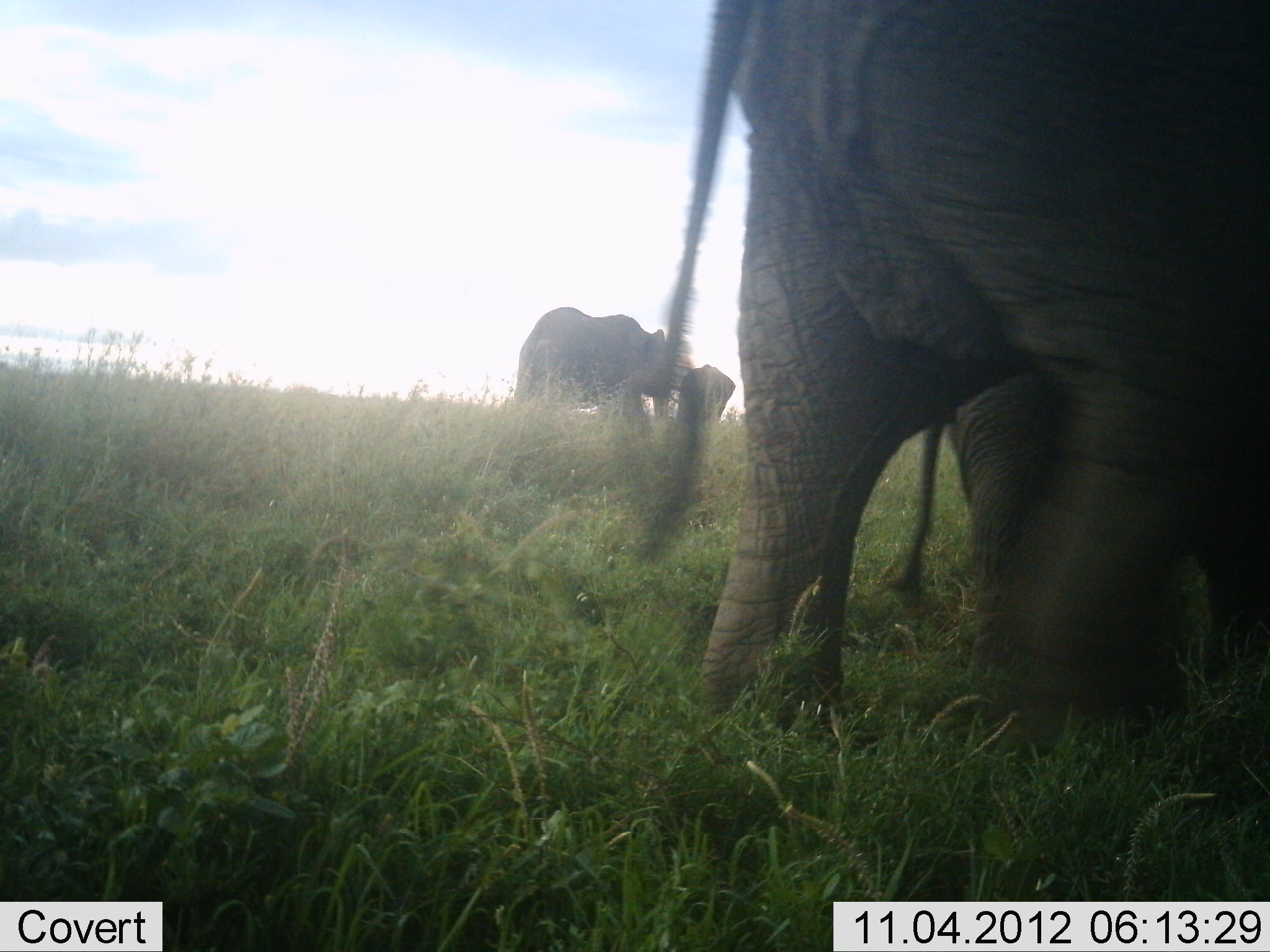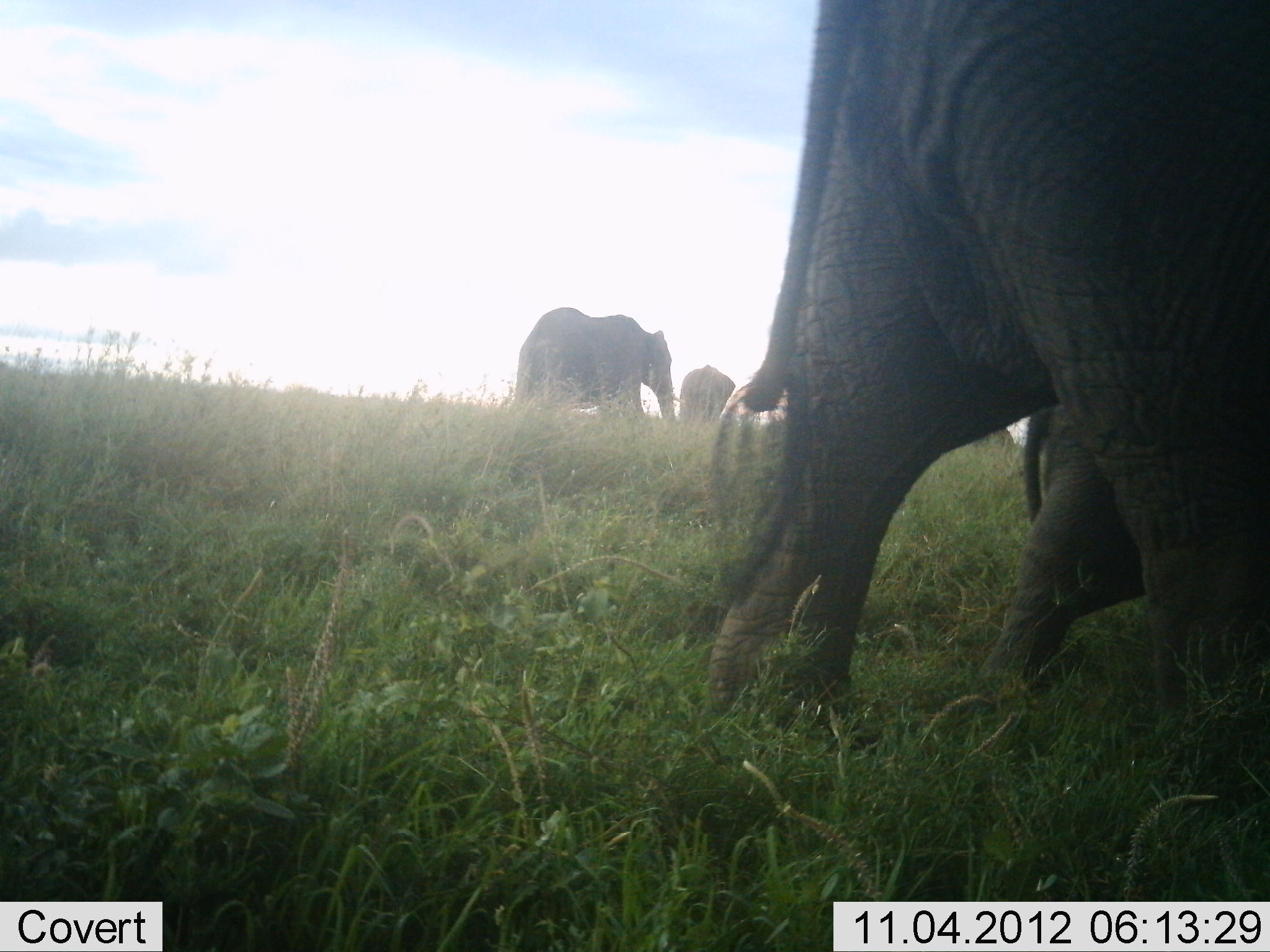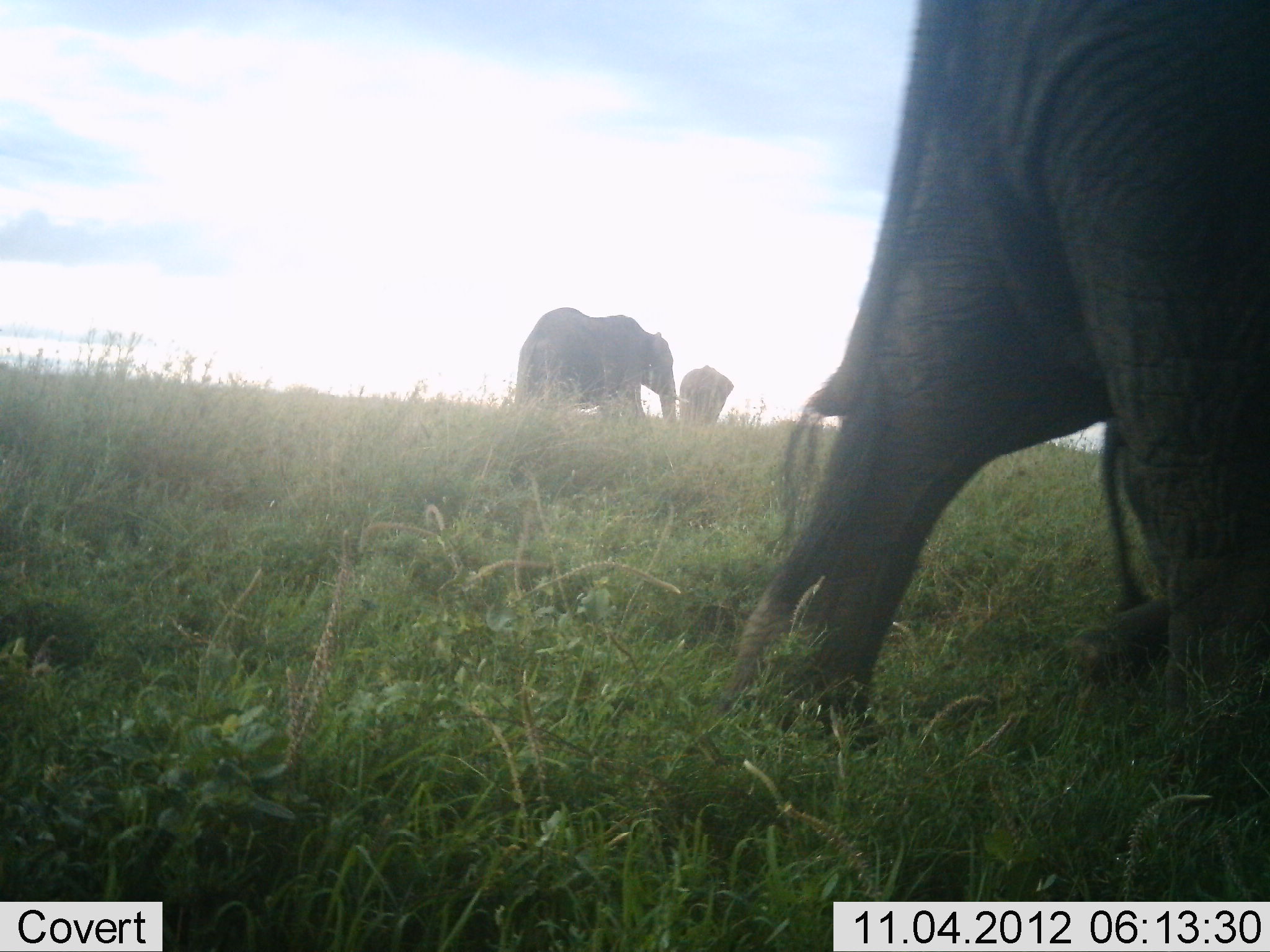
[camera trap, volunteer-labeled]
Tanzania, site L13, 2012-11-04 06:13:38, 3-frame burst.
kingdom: Animalia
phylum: Chordata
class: Mammalia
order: Proboscidea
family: Elephantidae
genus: Loxodonta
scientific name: Loxodonta africana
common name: african bush elephant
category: elephant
Elephant (african bush elephant) (Loxodonta africana), count 4. Behavior (volunteer vote fractions): standing 60%, resting 0%, moving 90%, interacting 0%. Young present (vote fraction): 50%. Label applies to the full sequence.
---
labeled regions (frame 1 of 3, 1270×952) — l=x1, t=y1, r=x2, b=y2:
animal: l=650, t=1, r=1270, b=727; l=885, t=368, r=1270, b=716; l=512, t=307, r=667, b=423; l=676, t=363, r=735, b=423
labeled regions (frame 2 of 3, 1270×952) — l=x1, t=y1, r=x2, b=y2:
animal: l=702, t=2, r=1270, b=734; l=974, t=370, r=1270, b=697; l=512, t=307, r=675, b=421; l=676, t=363, r=735, b=423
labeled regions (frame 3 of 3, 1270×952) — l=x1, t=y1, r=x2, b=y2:
animal: l=719, t=0, r=1270, b=742; l=1066, t=416, r=1270, b=693; l=512, t=307, r=681, b=425; l=676, t=366, r=735, b=426